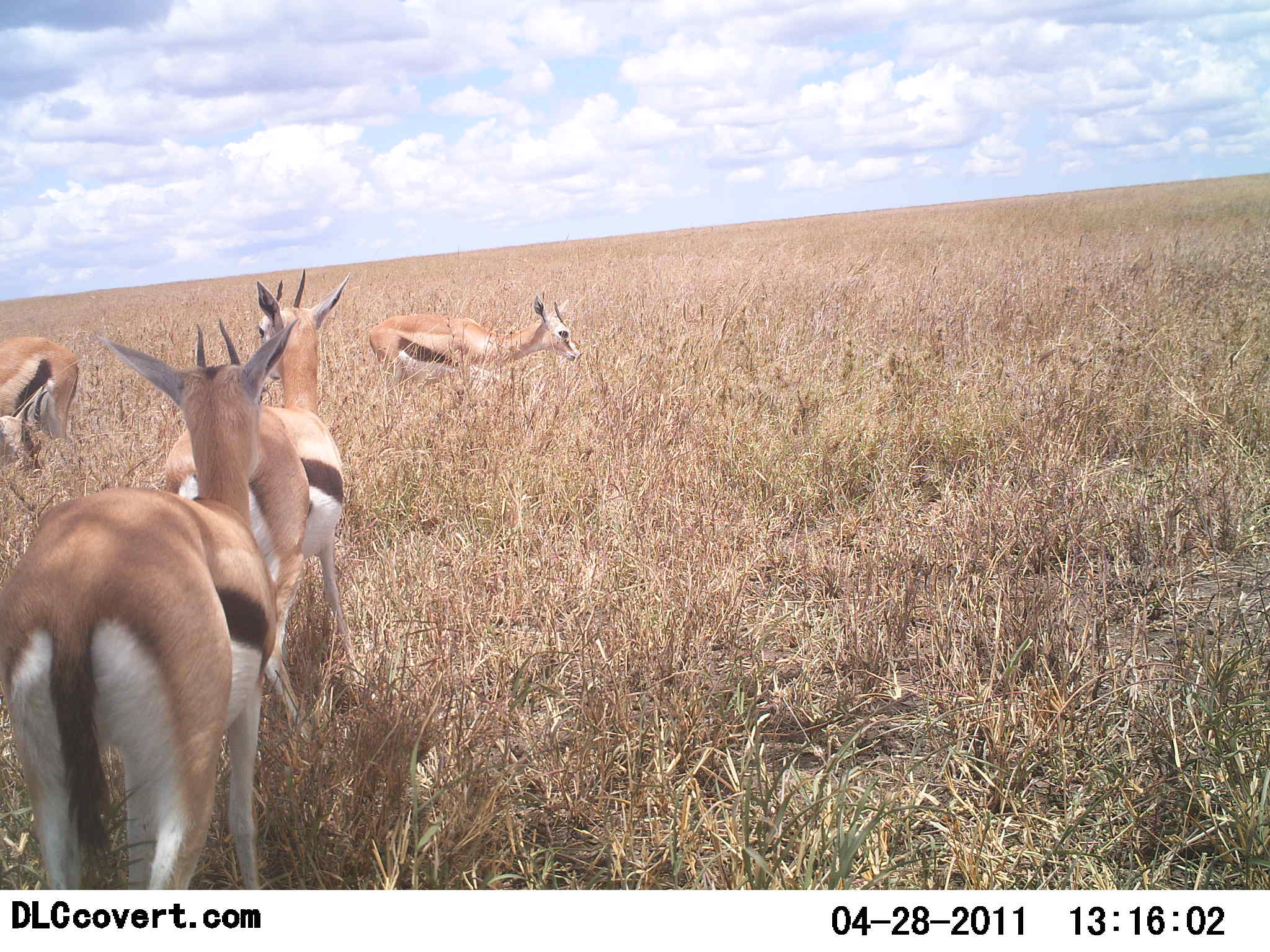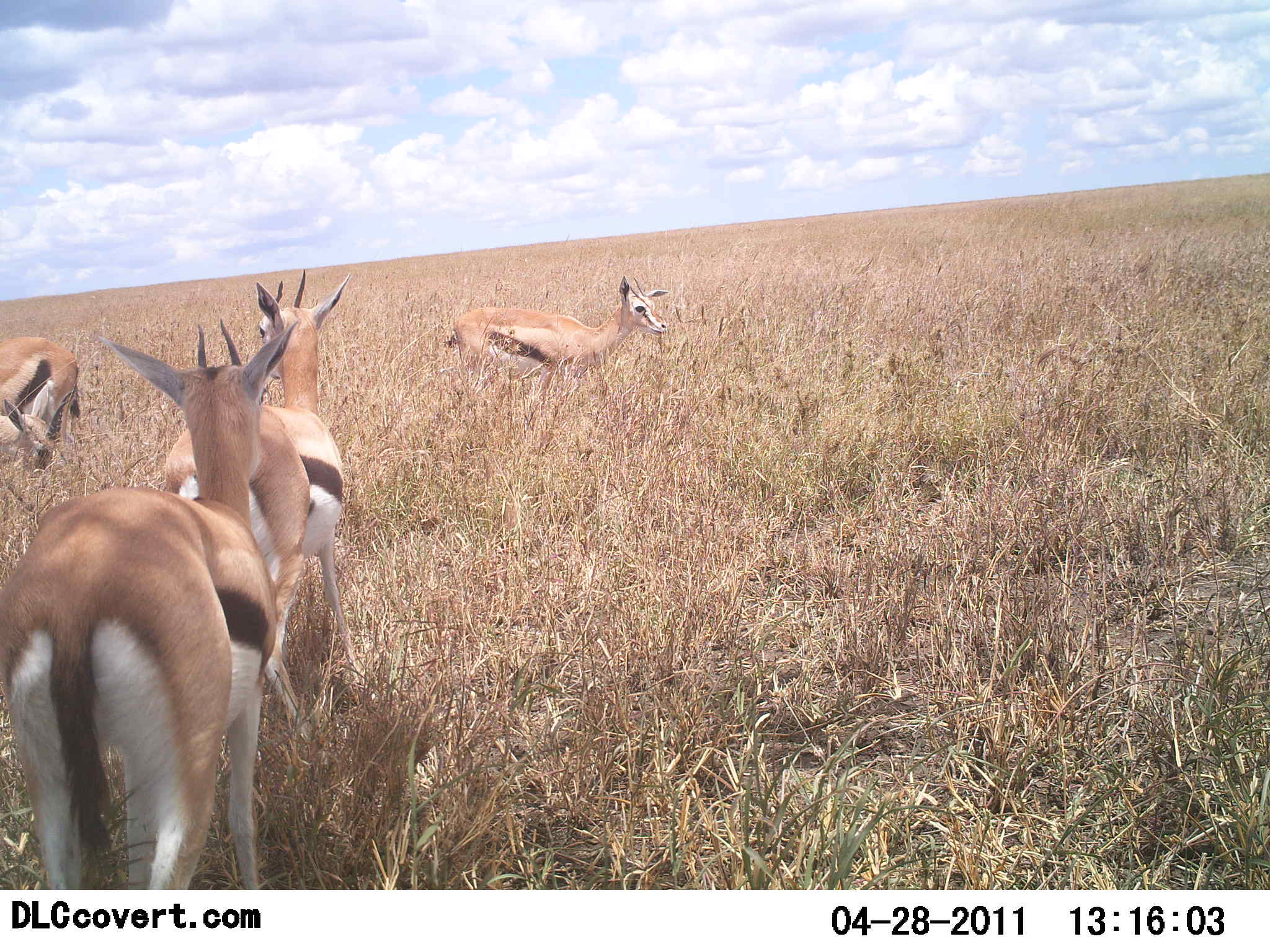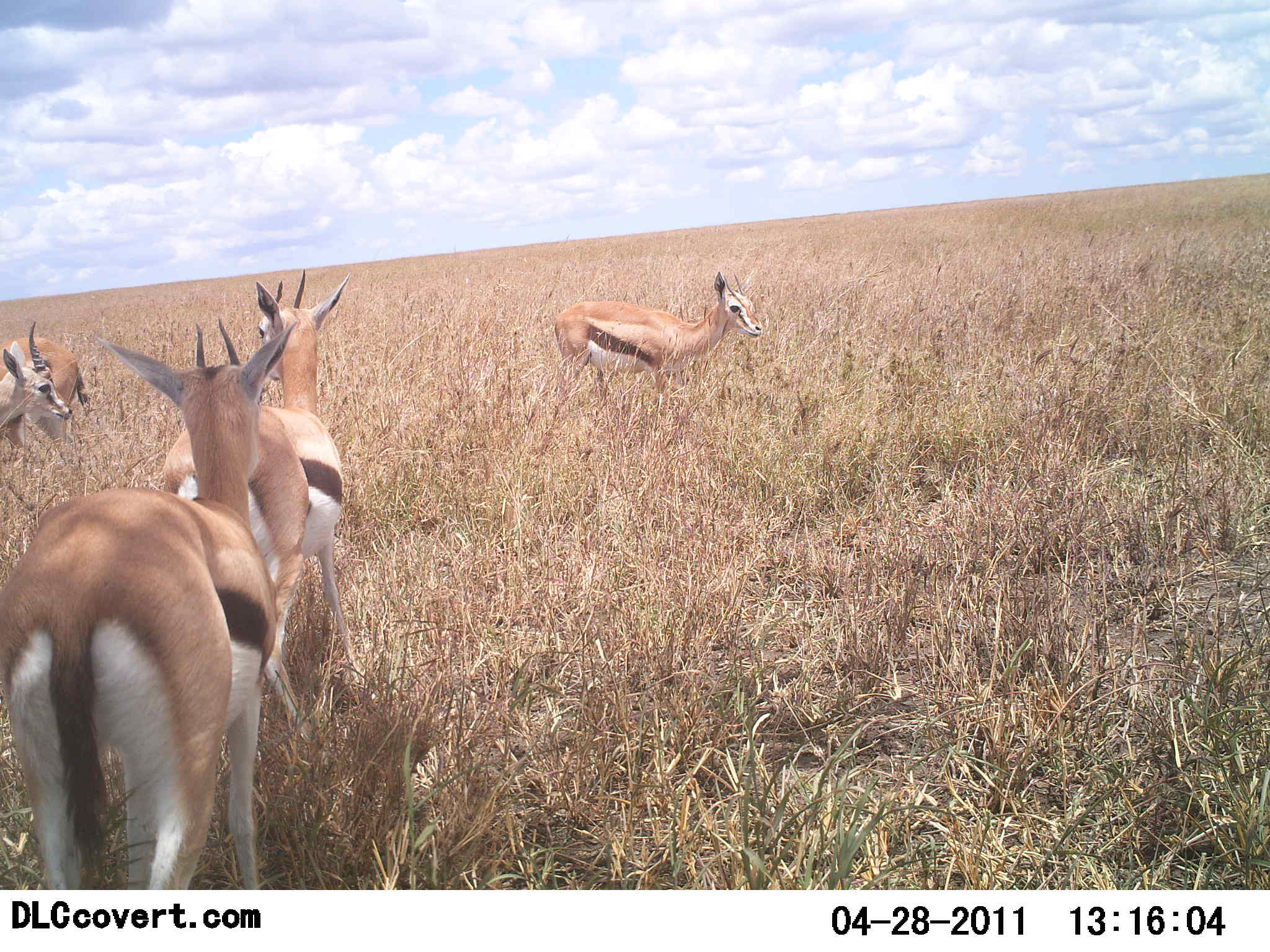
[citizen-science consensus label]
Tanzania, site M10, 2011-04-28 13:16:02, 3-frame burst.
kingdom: Animalia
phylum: Chordata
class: Mammalia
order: Artiodactyla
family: Bovidae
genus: Eudorcas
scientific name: Eudorcas thomsonii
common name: thomson's gazelle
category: gazellethomsons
Gazellethomsons (thomson's gazelle) (Eudorcas thomsonii), count 4. Behavior (volunteer vote fractions): standing 50%, resting 0%, moving 80%, interacting 0%. Young present (vote fraction): 0%. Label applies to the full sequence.